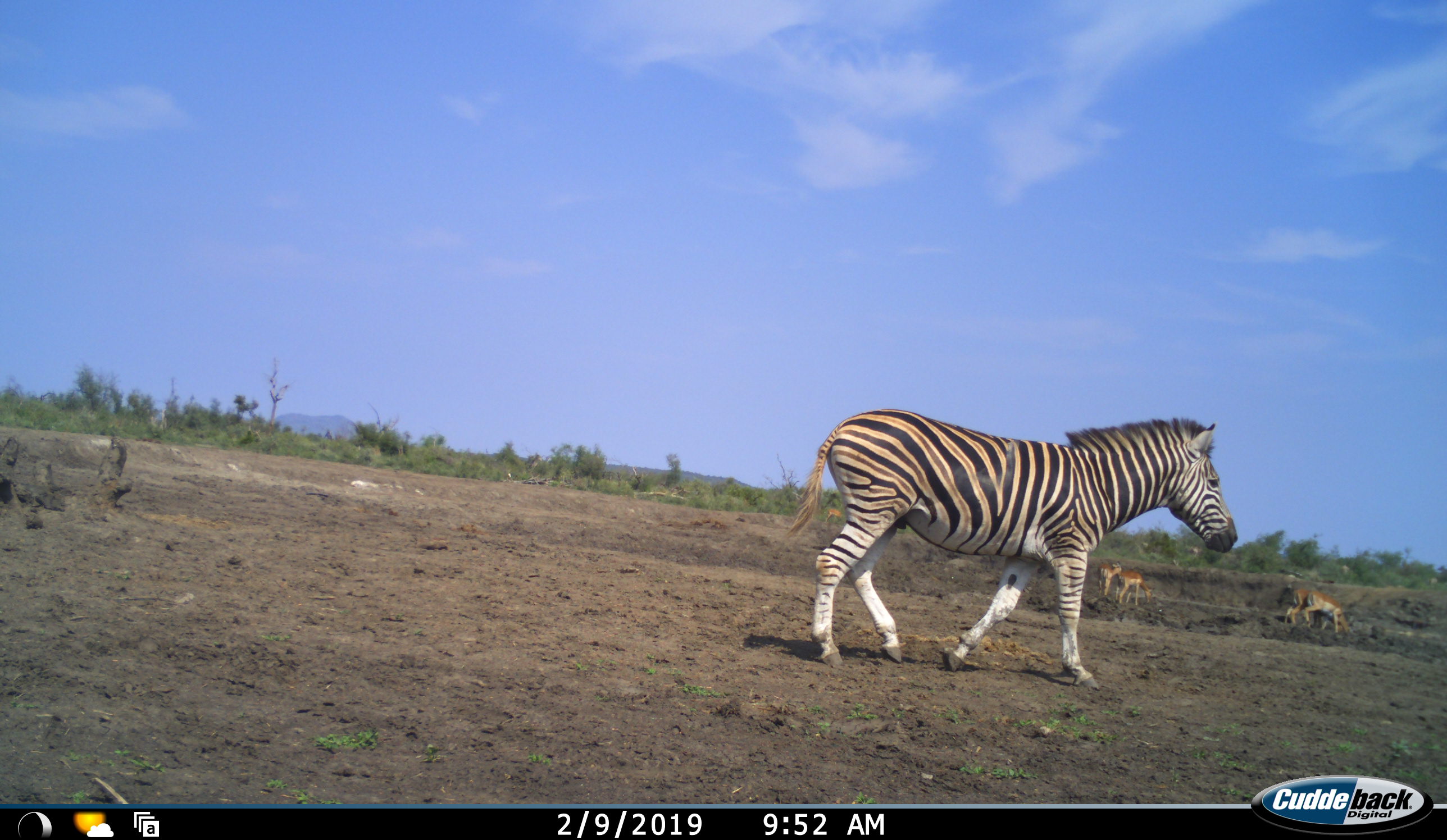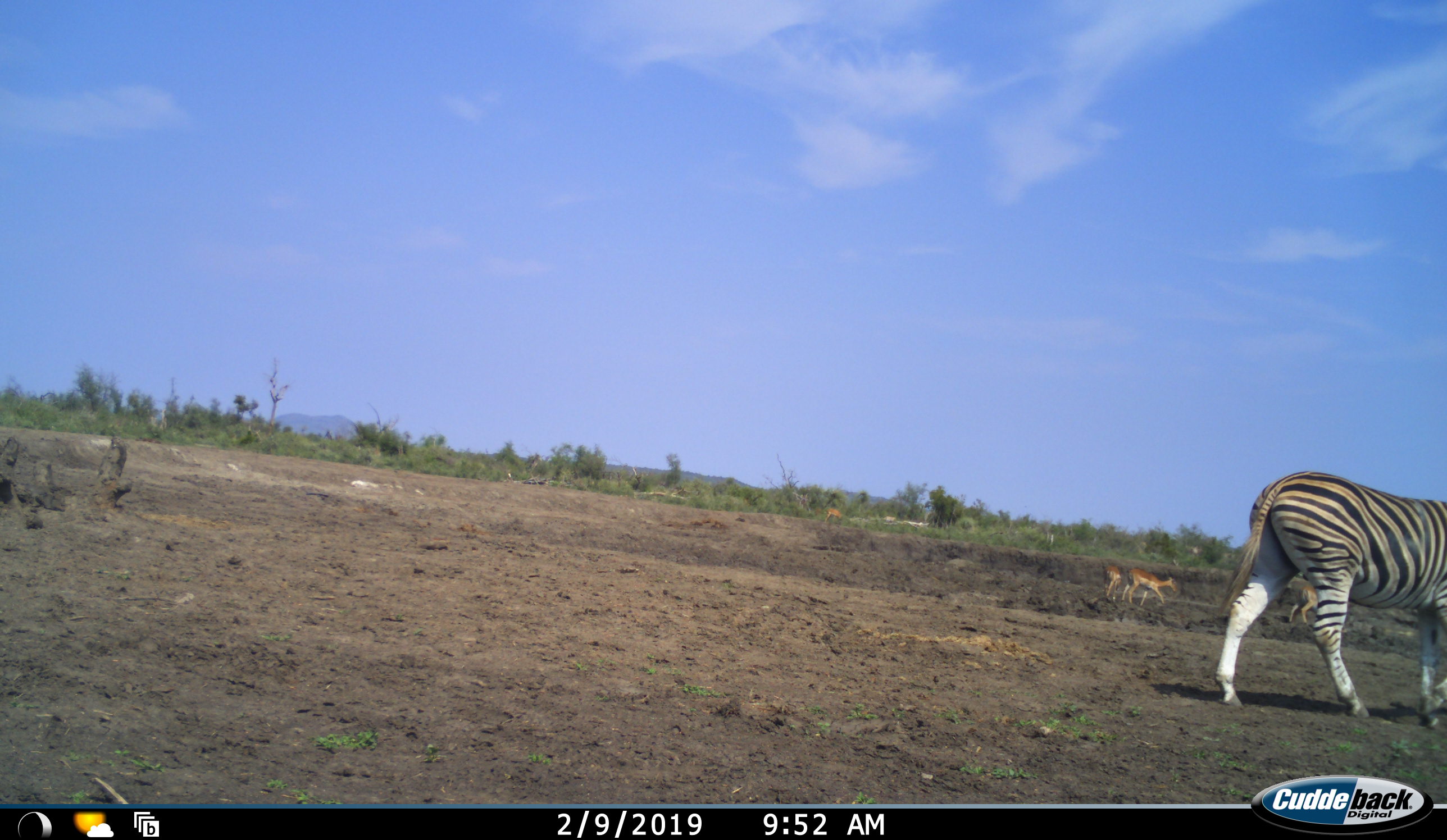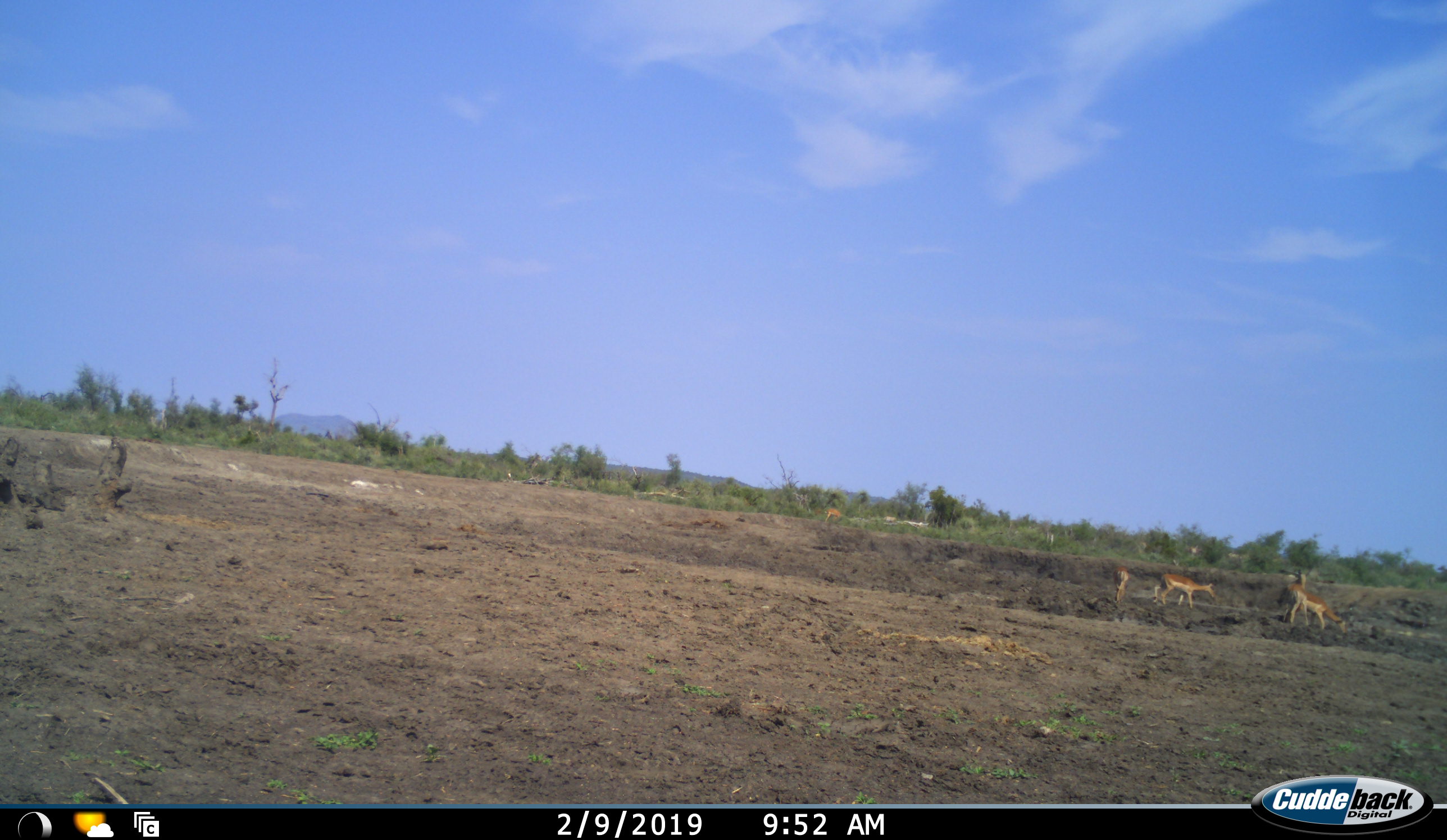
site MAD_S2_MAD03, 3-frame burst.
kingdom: Animalia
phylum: Chordata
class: Mammalia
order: Artiodactyla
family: Bovidae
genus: Aepyceros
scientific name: Aepyceros melampus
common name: impala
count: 4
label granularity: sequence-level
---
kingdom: Animalia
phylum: Chordata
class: Mammalia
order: Perissodactyla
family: Equidae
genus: Equus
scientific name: Equus quagga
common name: plains zebra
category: zebraplains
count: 1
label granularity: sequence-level